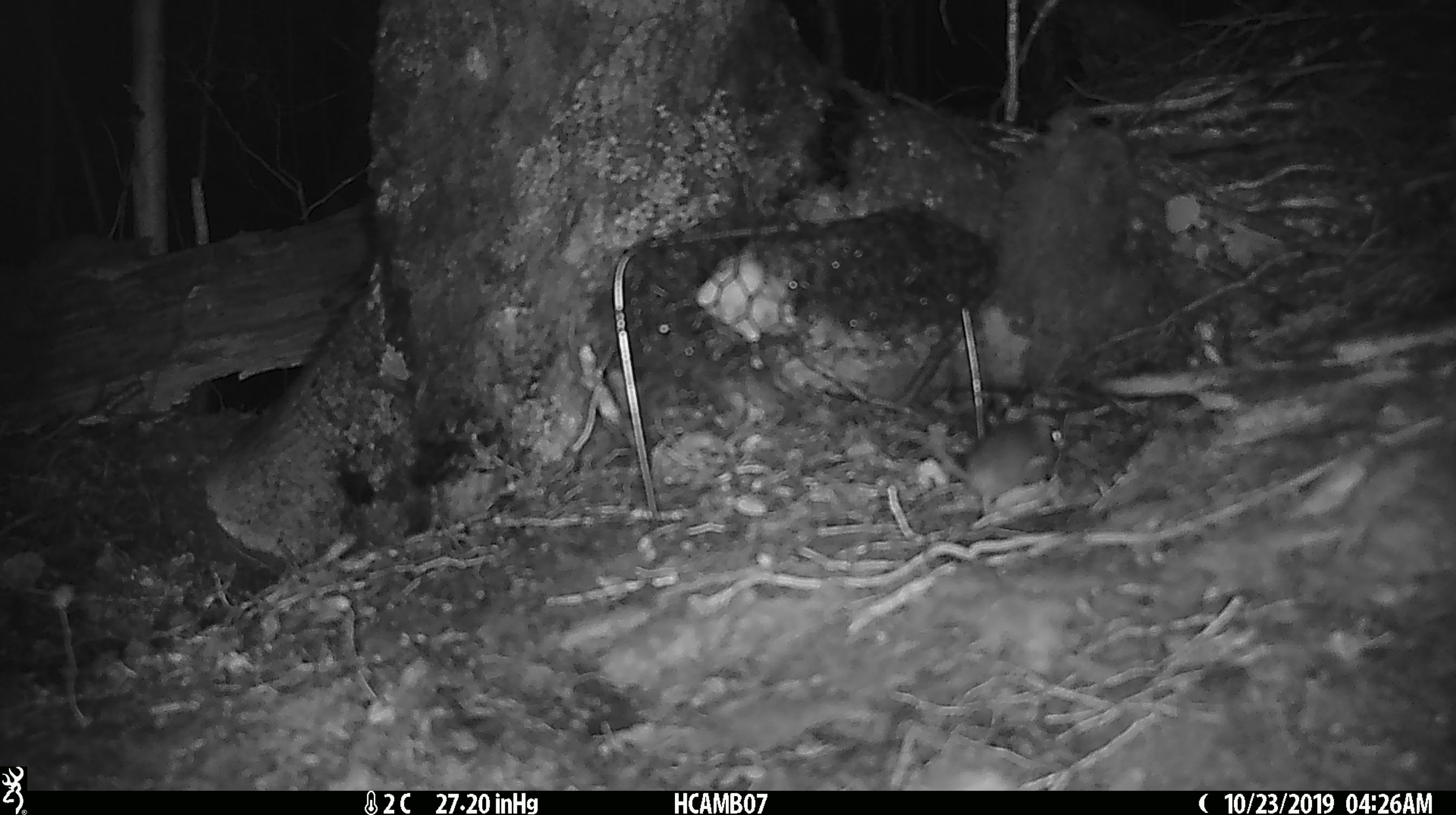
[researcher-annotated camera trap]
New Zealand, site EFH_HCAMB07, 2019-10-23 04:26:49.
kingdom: Animalia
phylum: Chordata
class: Mammalia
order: Rodentia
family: Muridae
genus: Mus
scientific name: Mus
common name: mouse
Mouse (Mus).